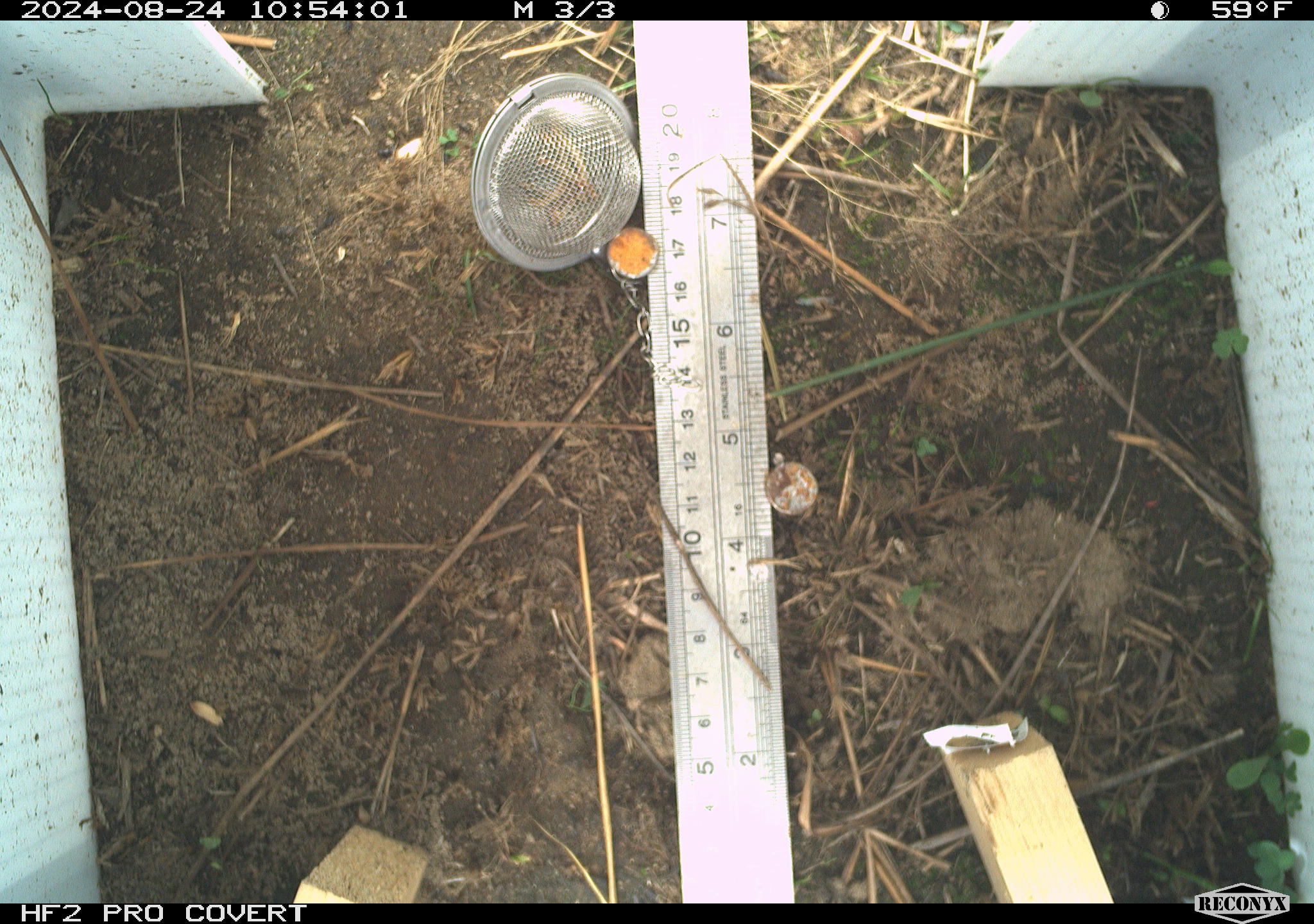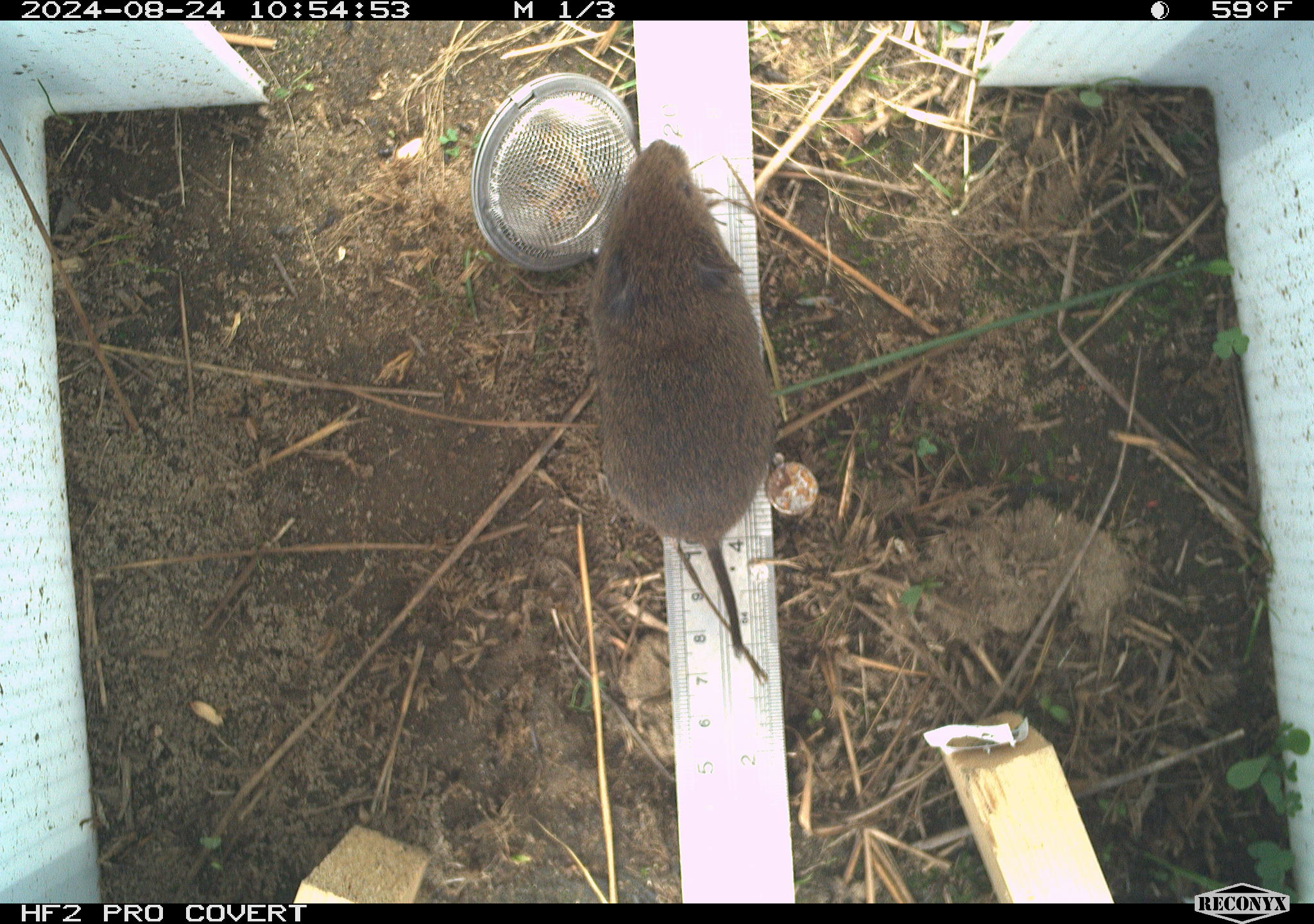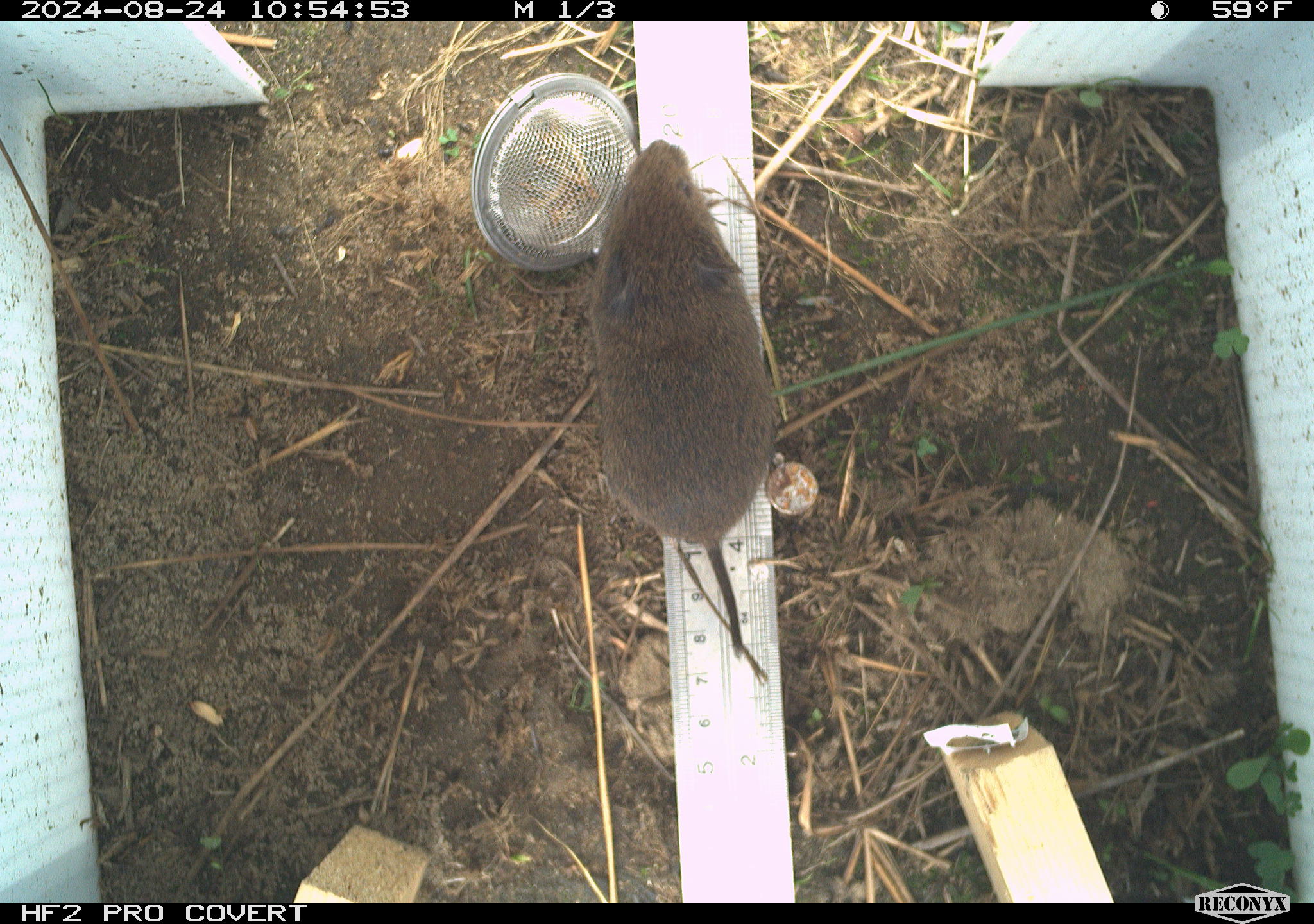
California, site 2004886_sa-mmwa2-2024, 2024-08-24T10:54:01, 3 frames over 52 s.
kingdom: Animalia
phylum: Chordata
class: Mammalia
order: Rodentia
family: Cricetidae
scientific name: Arvicolinae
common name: voles, lemmings, and muskrats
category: arvicolinae subfamily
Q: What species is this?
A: Arvicolinae subfamily (voles, lemmings, and muskrats) (Arvicolinae).